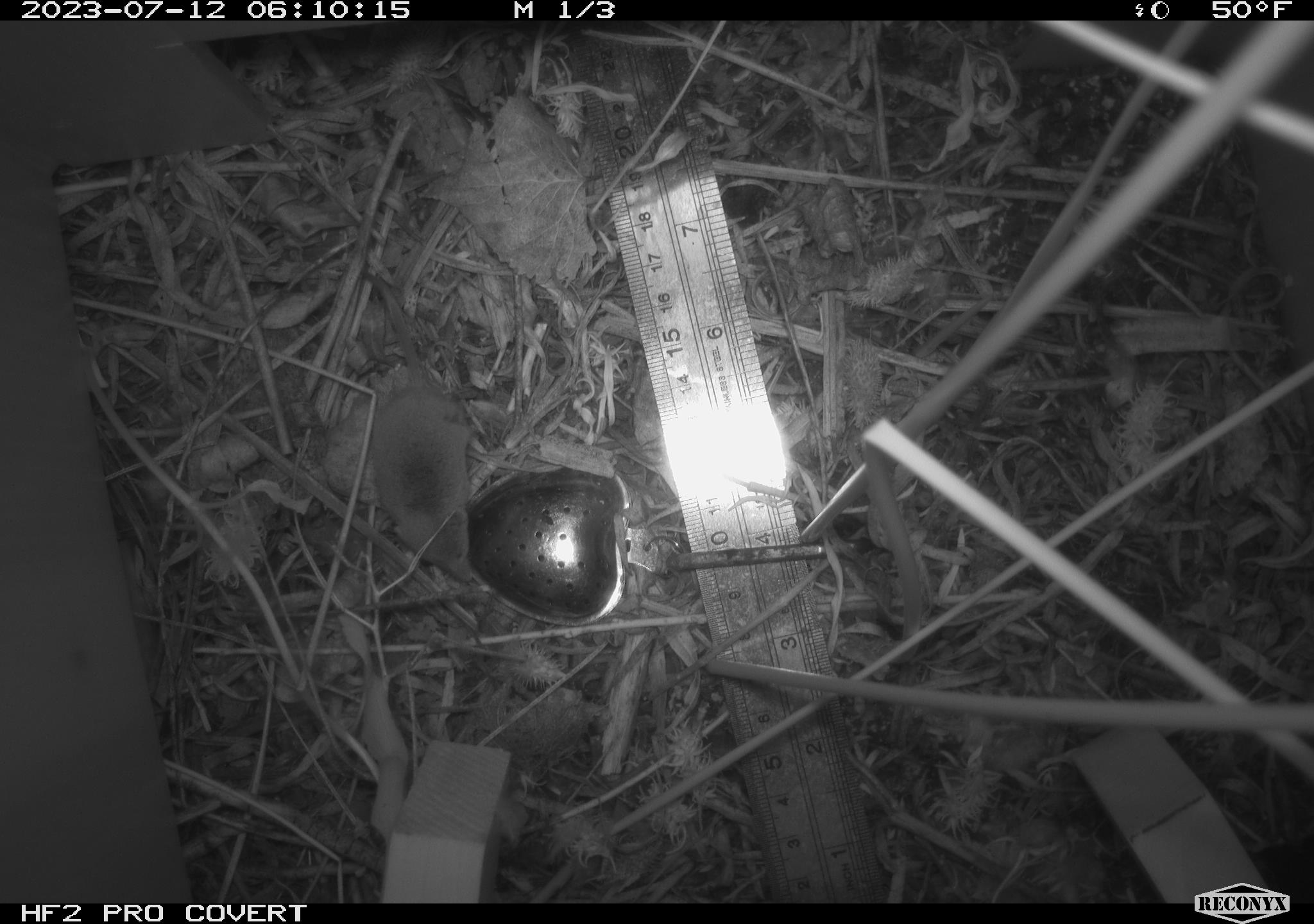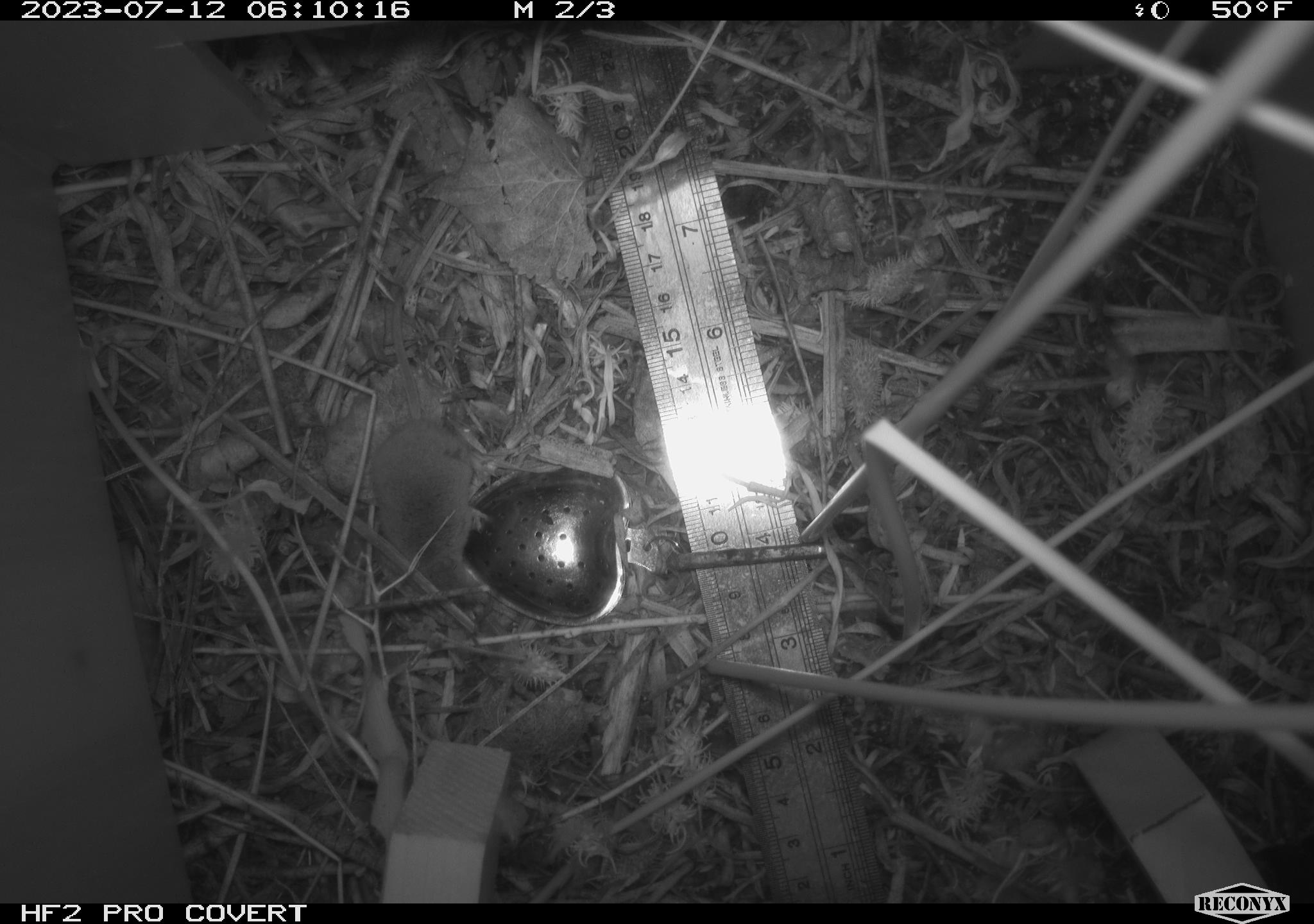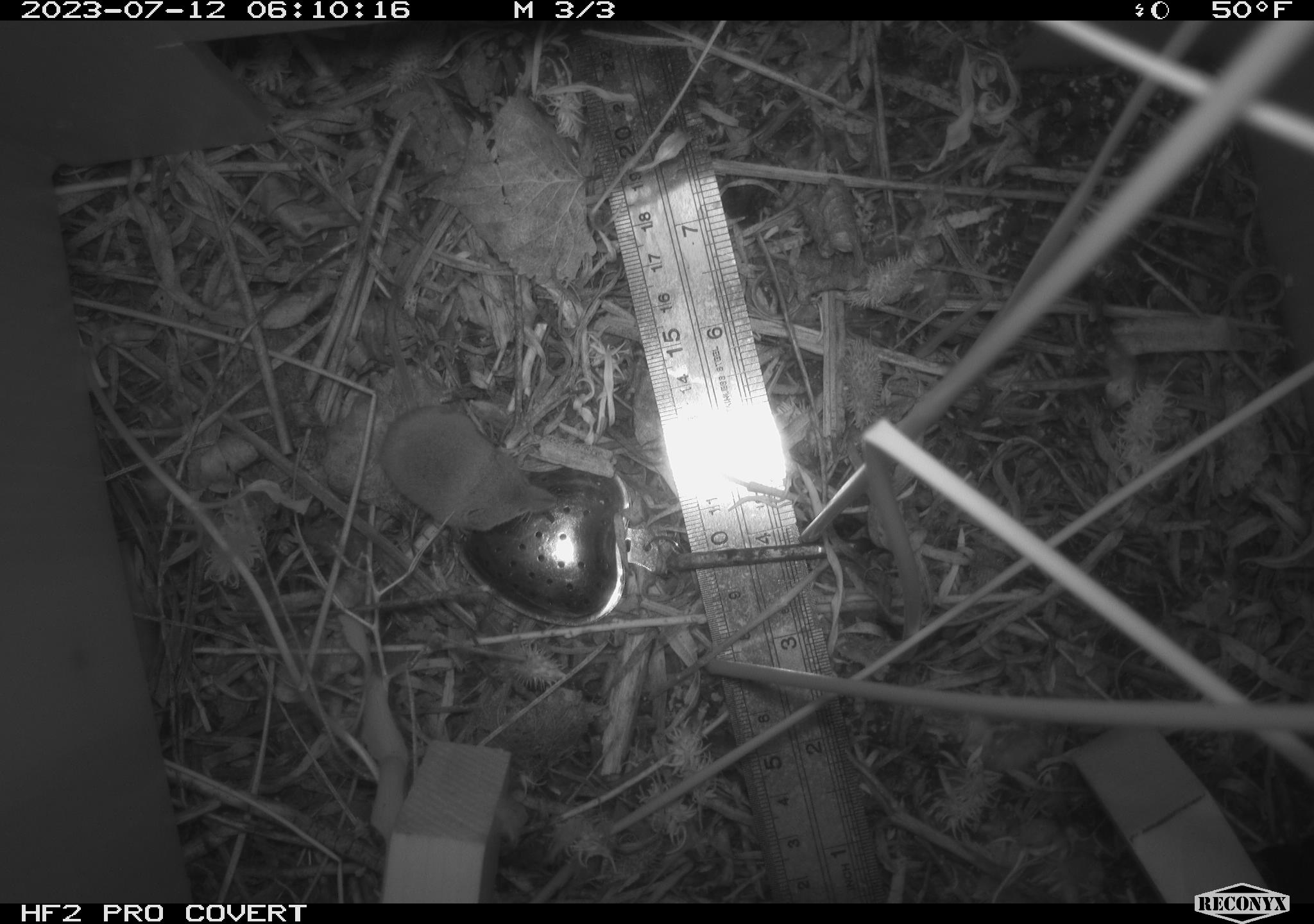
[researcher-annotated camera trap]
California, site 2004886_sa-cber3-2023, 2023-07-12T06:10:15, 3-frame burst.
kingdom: Animalia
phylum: Chordata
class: Mammalia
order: Eulipotyphla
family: Soricidae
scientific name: Soricidae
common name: shrews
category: soricidae family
Soricidae family (shrews) (Soricidae).